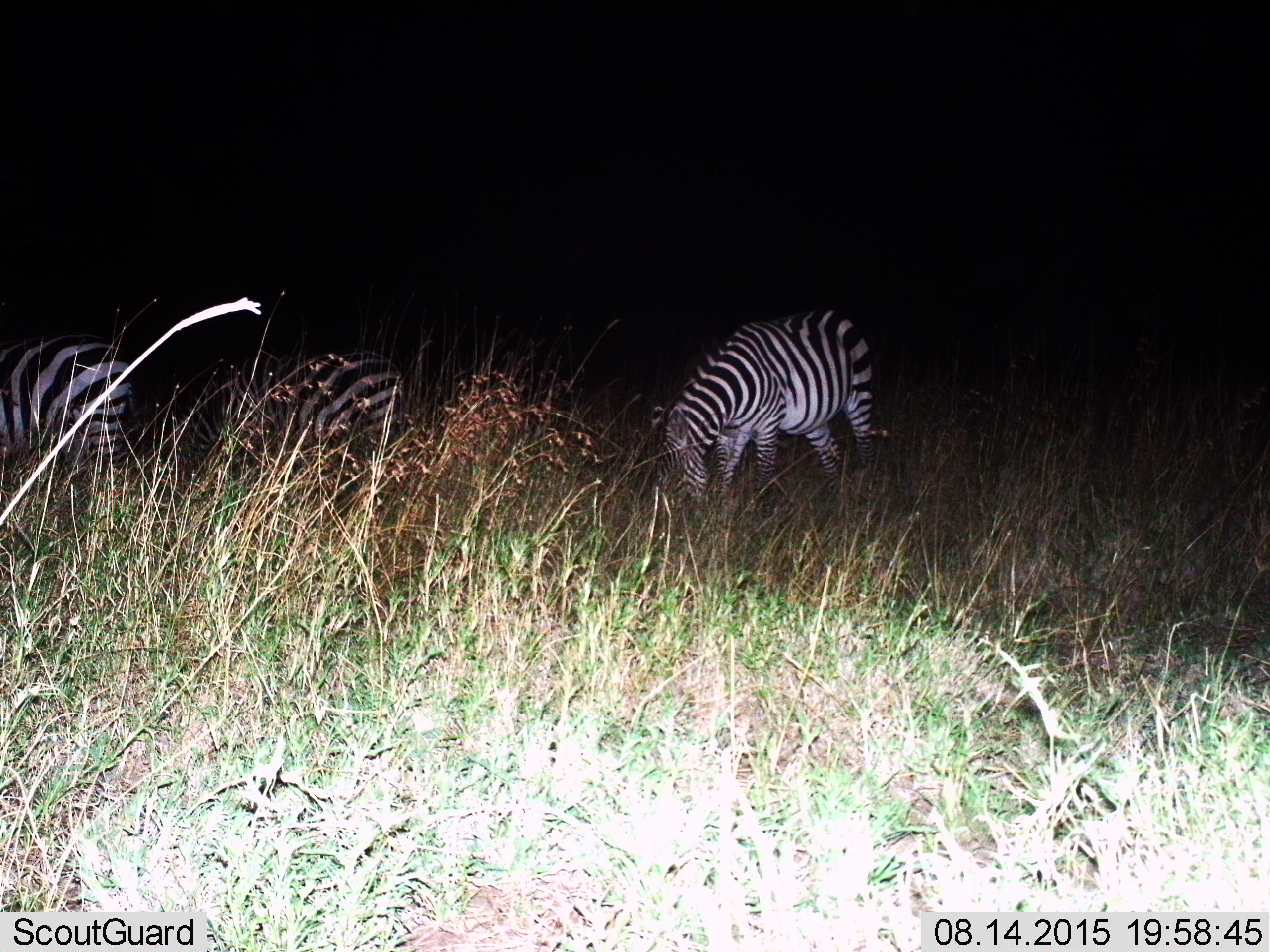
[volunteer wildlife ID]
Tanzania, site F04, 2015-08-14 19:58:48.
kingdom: Animalia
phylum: Chordata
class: Mammalia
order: Perissodactyla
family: Equidae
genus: Equus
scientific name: Equus quagga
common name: plains zebra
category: zebra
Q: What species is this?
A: Zebra (plains zebra) (Equus quagga).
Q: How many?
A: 3.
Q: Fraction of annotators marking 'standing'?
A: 28%.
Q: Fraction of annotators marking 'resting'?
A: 0%.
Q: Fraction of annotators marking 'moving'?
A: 6%.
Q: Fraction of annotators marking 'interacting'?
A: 0%.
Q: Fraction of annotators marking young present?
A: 0%.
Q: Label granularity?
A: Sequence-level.